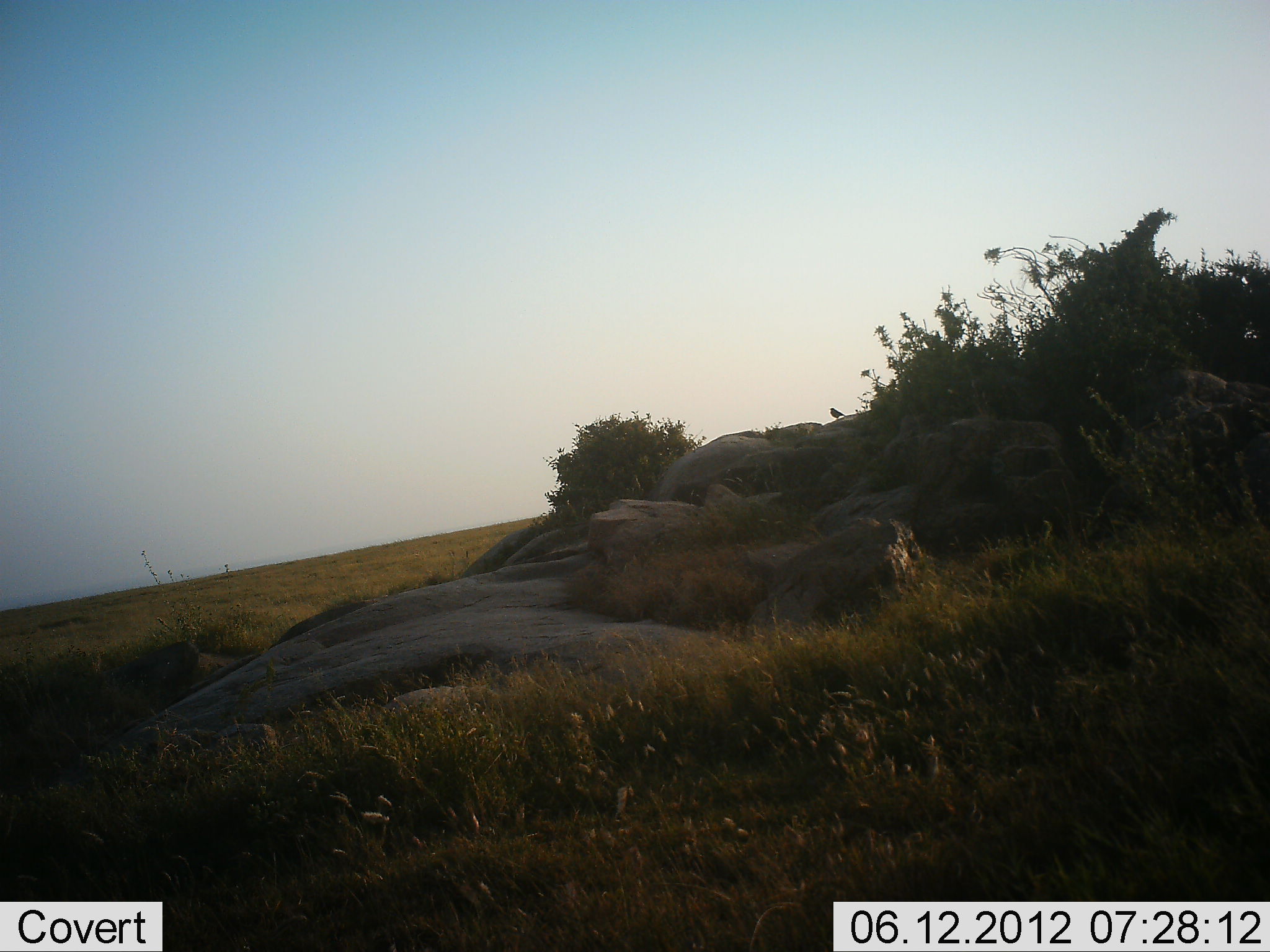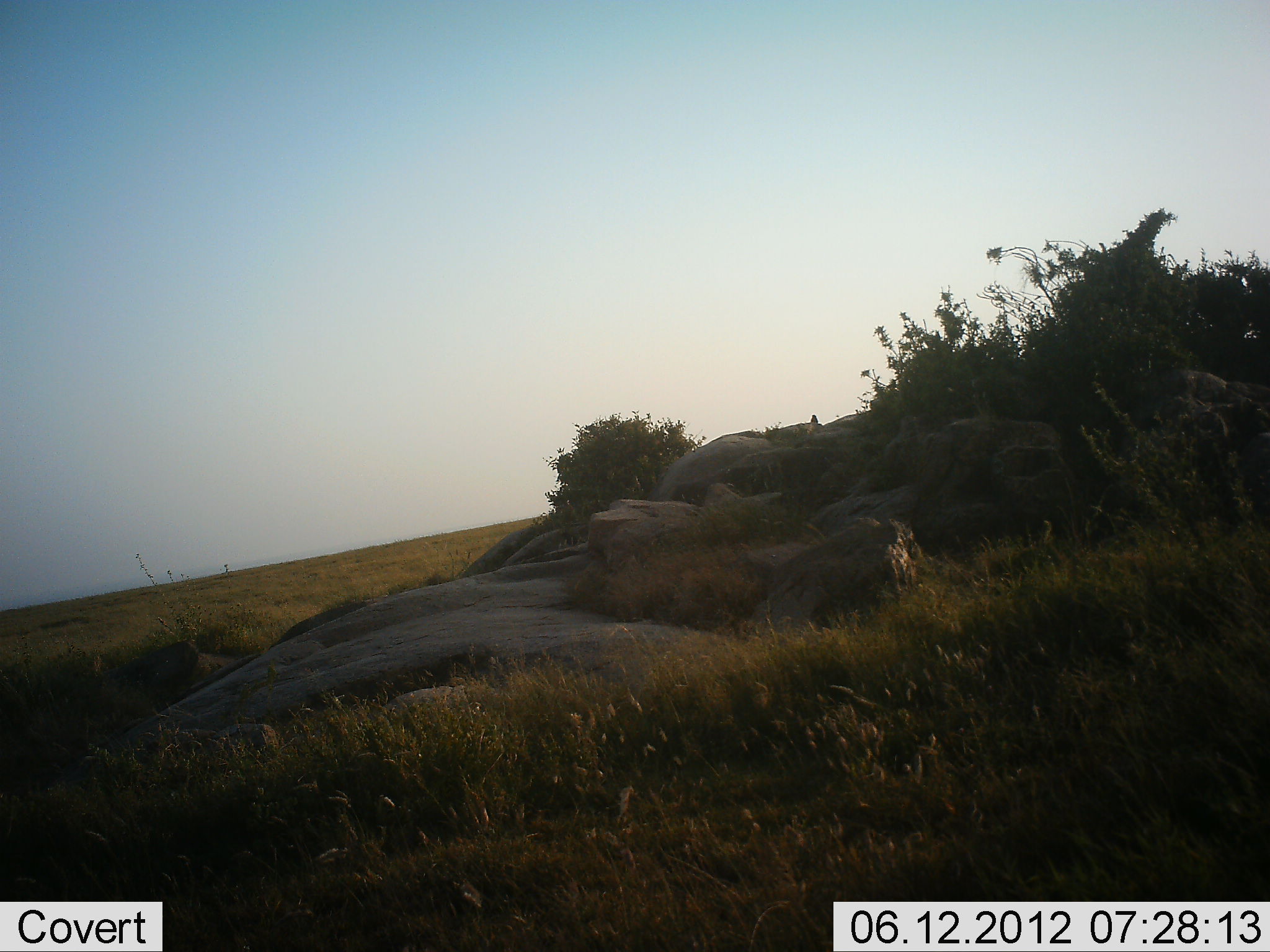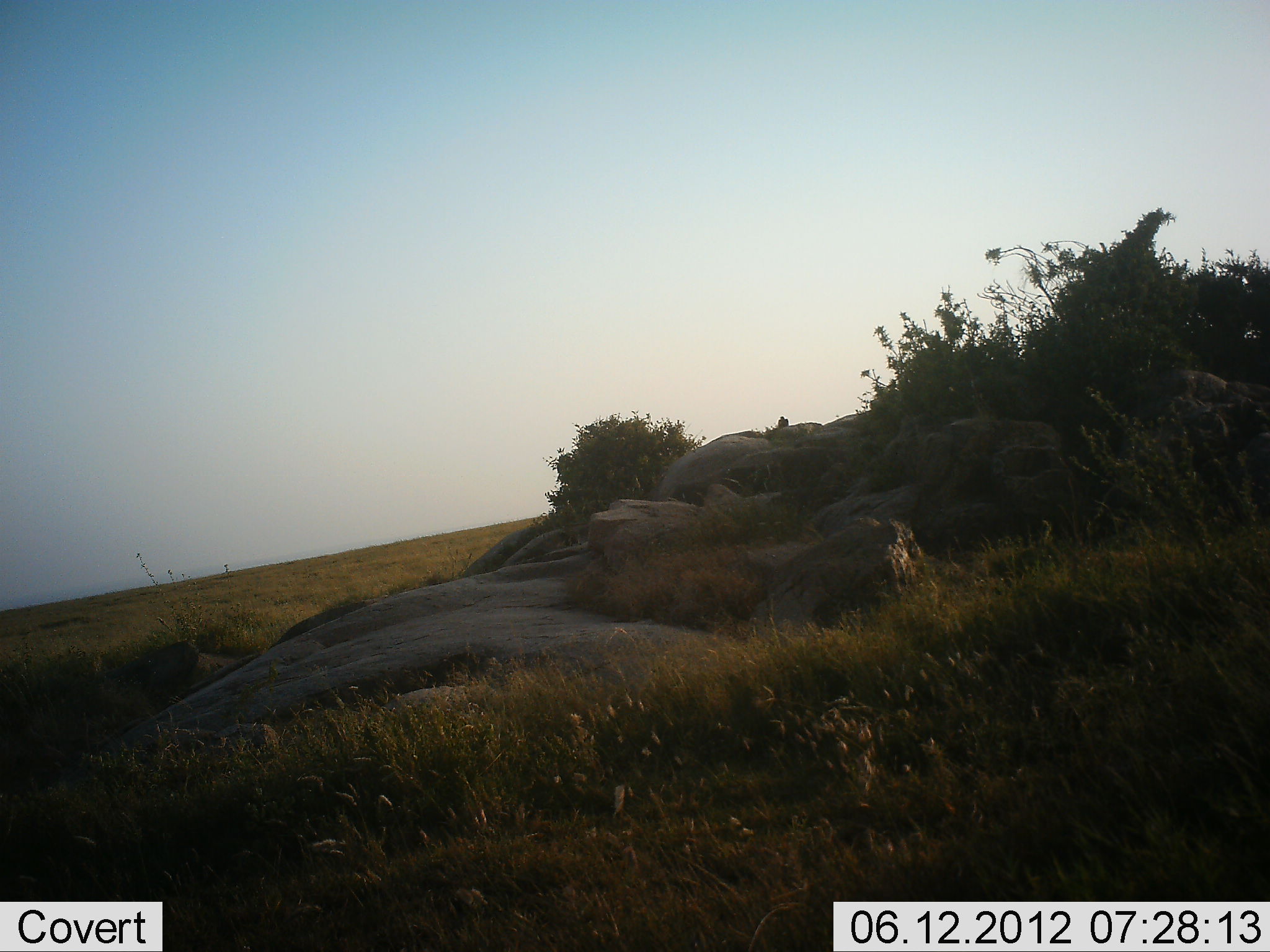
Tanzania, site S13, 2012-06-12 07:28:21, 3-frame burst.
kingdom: Animalia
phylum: Chordata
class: Aves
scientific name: Aves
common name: bird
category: otherbird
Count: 1.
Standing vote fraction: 10%.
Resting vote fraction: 0%.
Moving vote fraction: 90%.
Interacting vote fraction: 0%.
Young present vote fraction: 0%.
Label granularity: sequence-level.